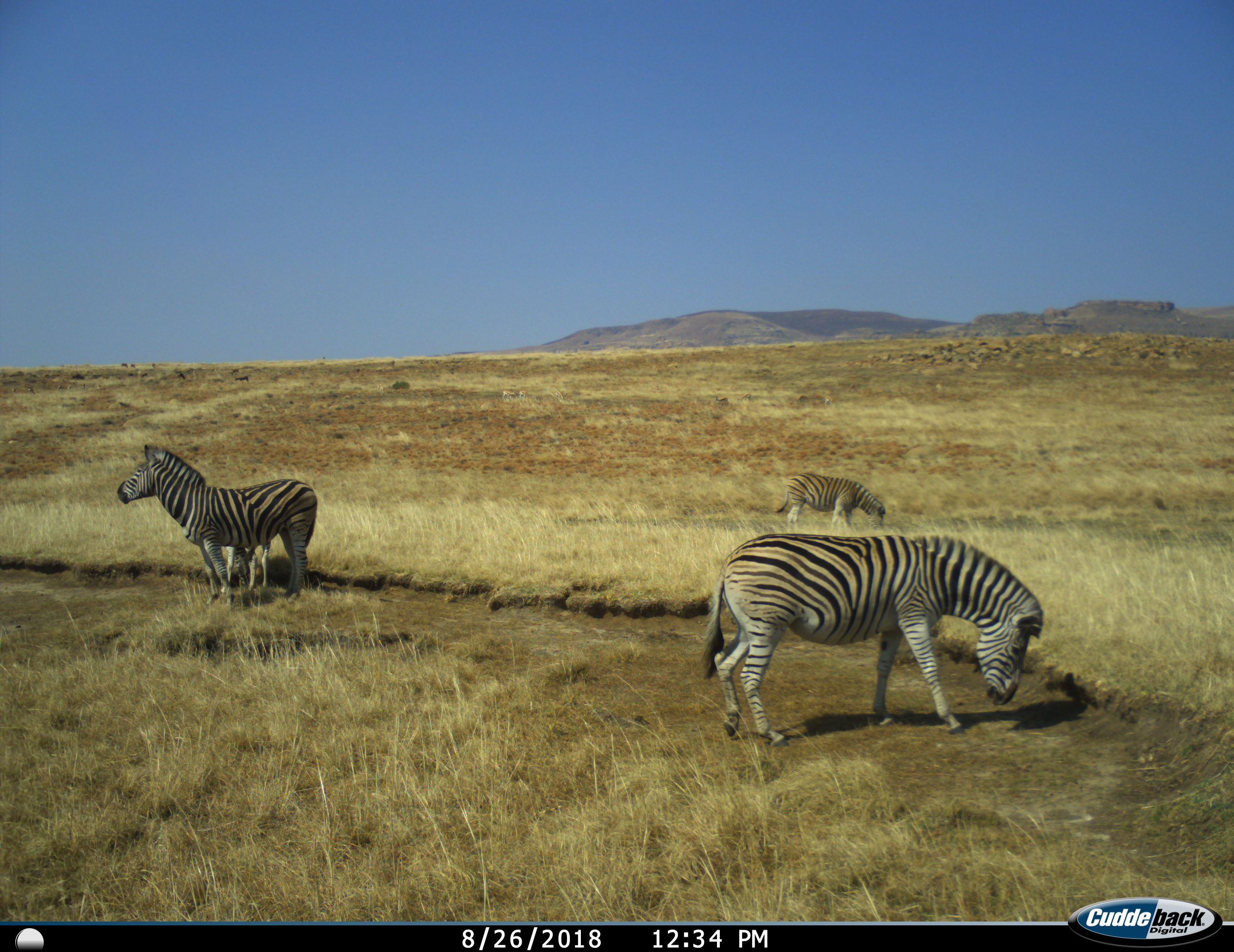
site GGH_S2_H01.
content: unidentified animal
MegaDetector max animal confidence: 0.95